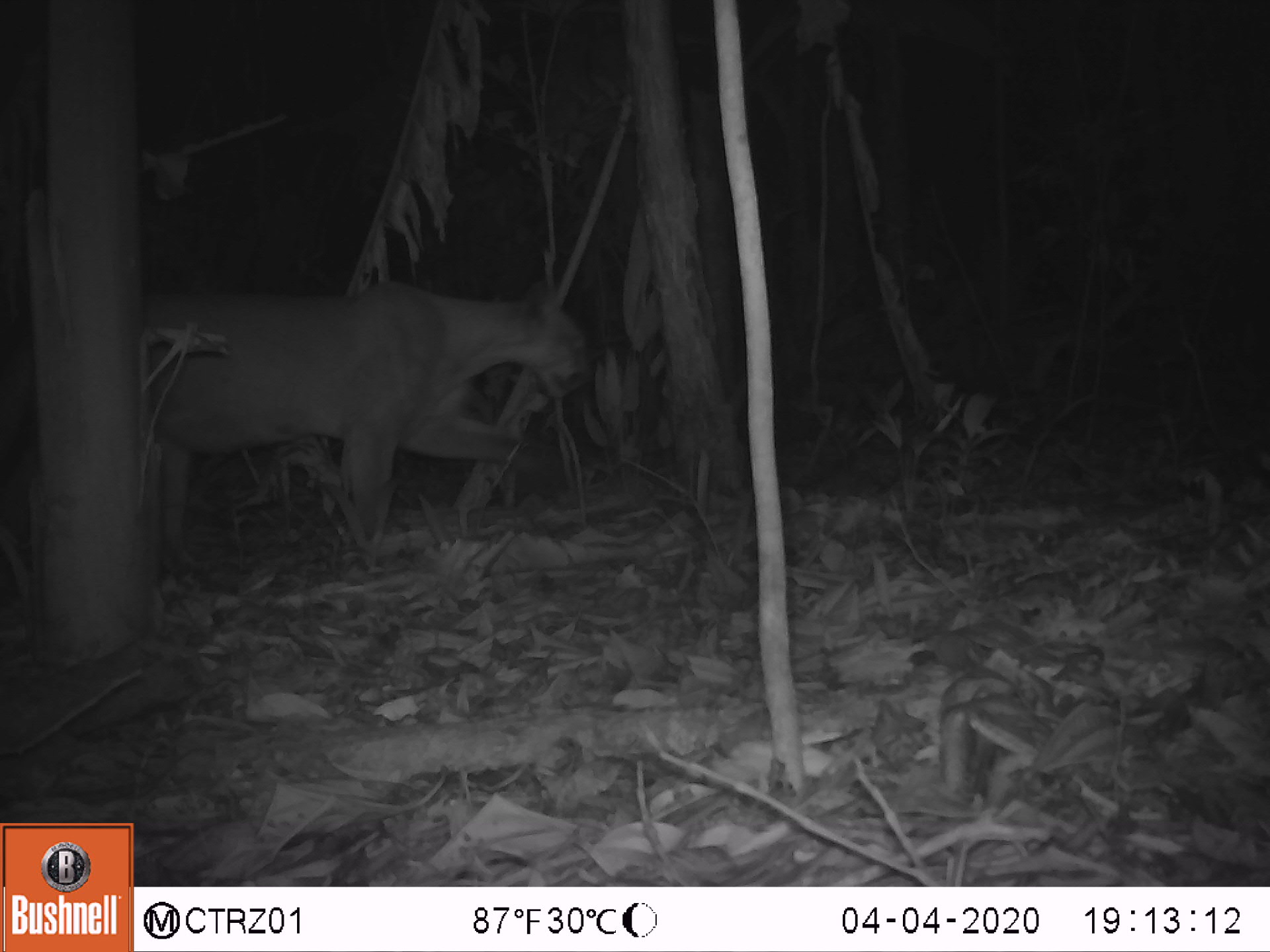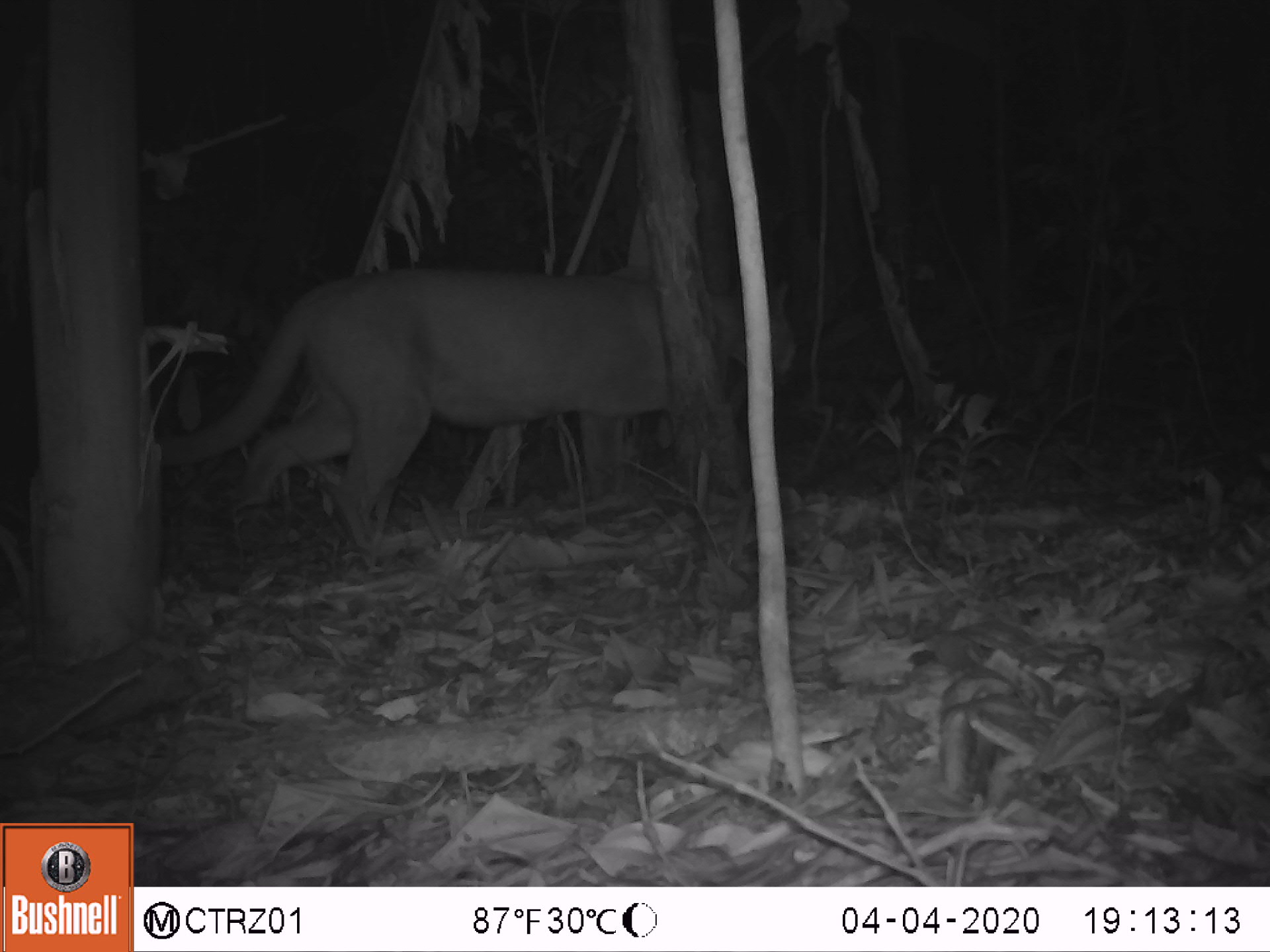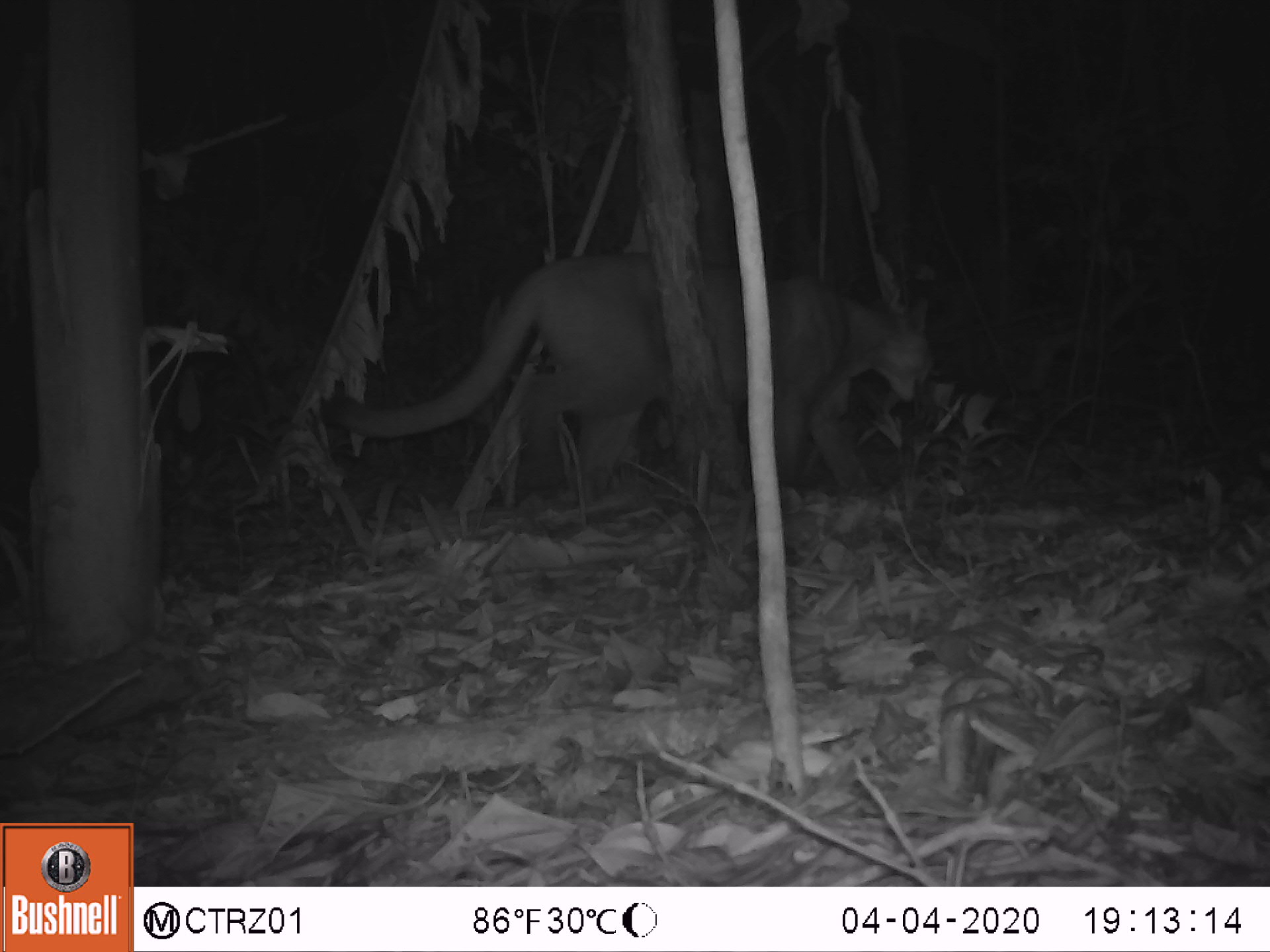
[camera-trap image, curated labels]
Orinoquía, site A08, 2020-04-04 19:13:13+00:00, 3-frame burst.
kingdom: Animalia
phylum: Chordata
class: Mammalia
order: Carnivora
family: Felidae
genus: Puma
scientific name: Puma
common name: puma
Puma.